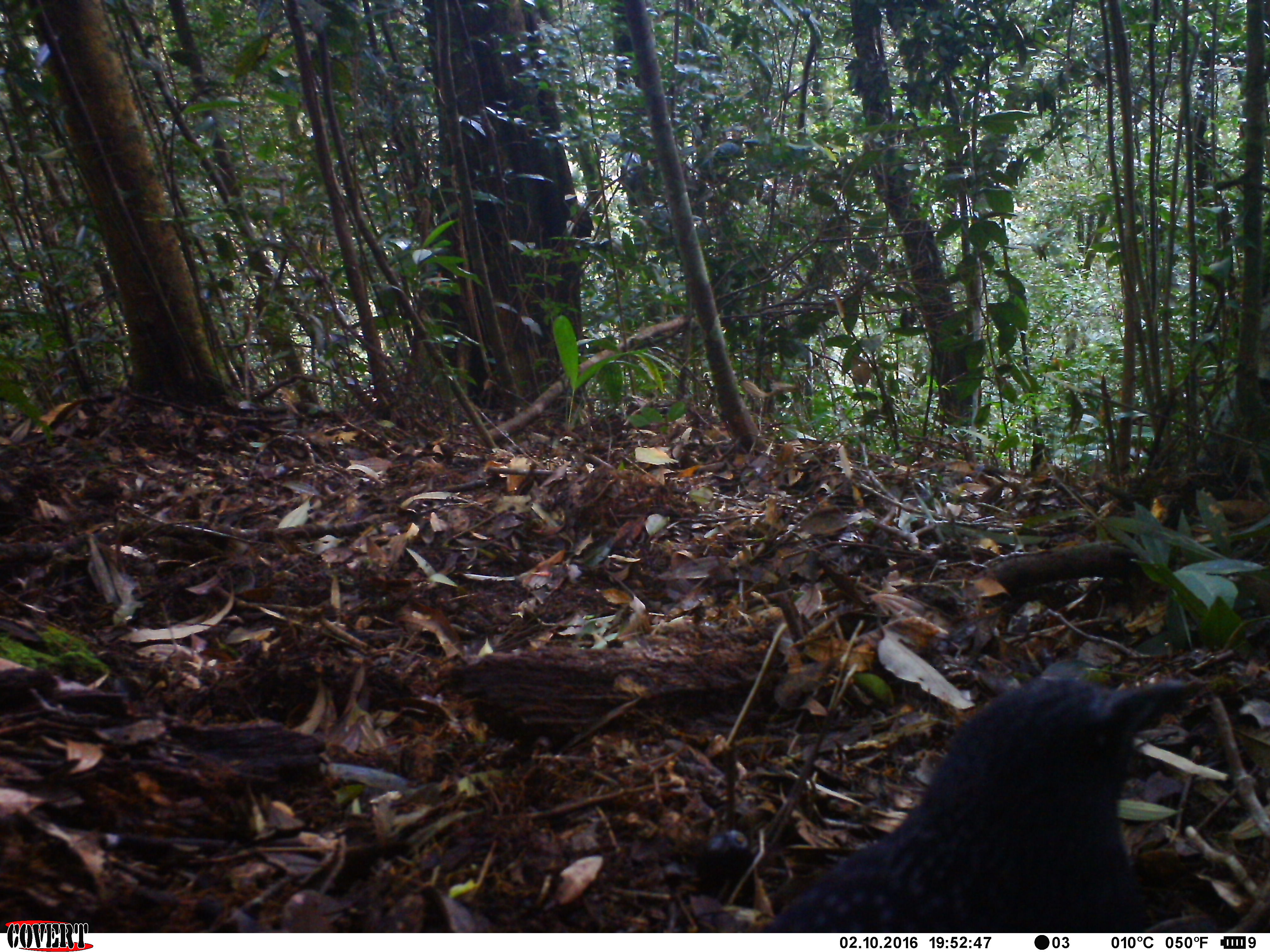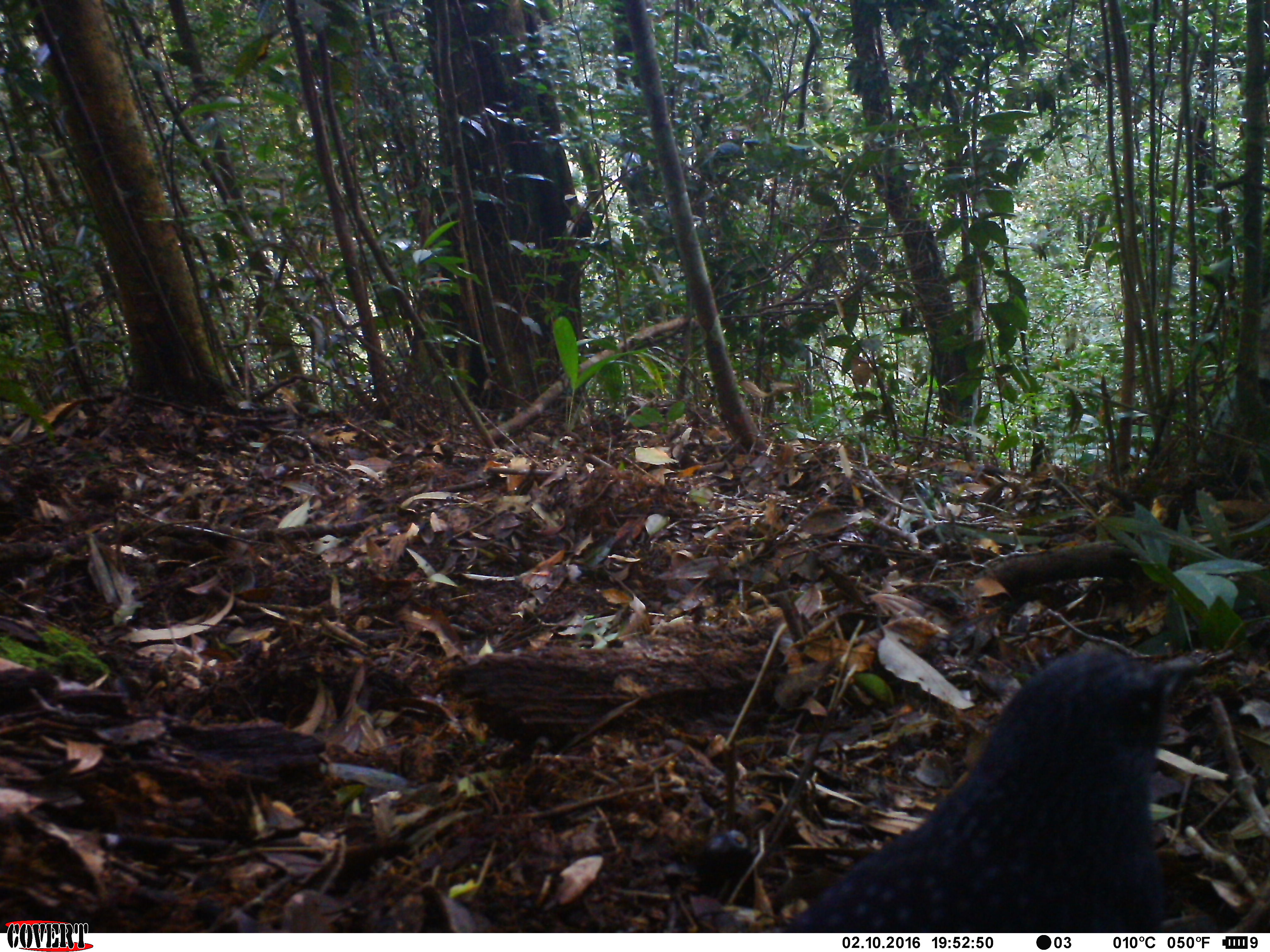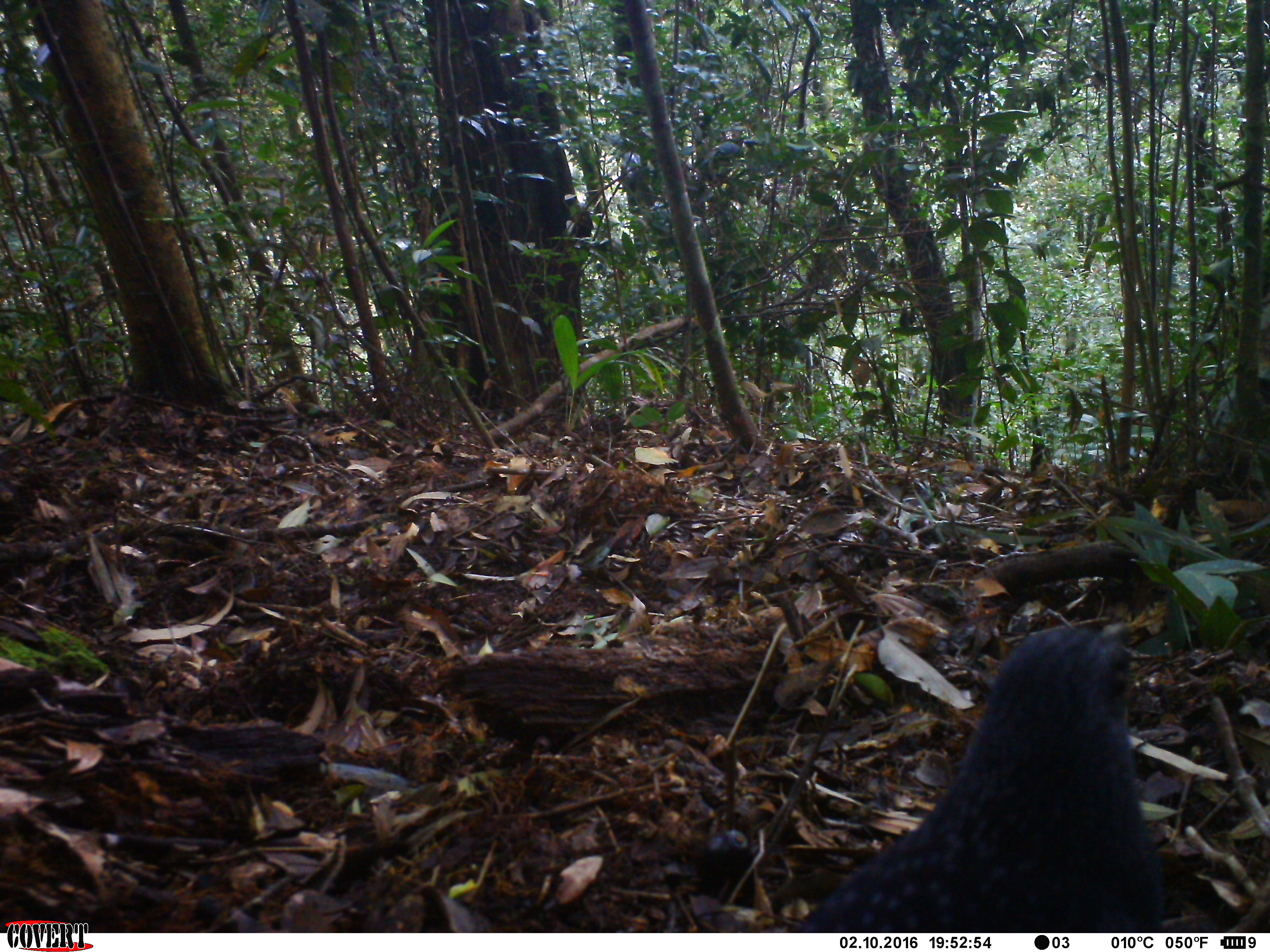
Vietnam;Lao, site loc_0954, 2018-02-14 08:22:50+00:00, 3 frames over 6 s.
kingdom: Animalia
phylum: Chordata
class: Aves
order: Passeriformes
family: Muscicapidae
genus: Myophonus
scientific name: Myophonus caeruleus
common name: blue whistling thrush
Blue whistling thrush (Myophonus caeruleus). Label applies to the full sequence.